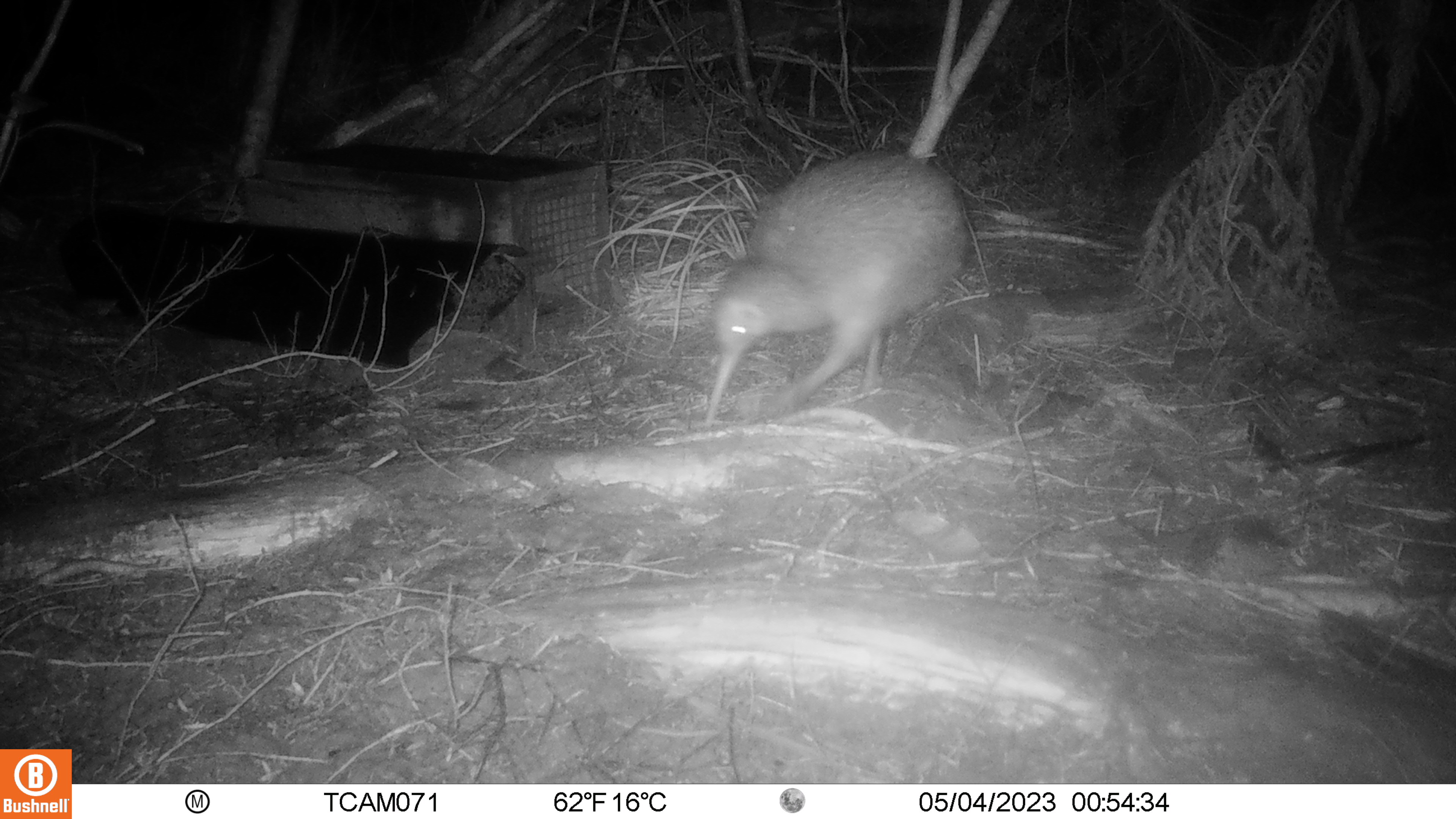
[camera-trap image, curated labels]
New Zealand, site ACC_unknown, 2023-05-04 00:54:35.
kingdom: Animalia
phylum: Chordata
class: Aves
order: Apterygiformes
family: Apterygidae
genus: Apteryx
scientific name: Apteryx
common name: kiwi